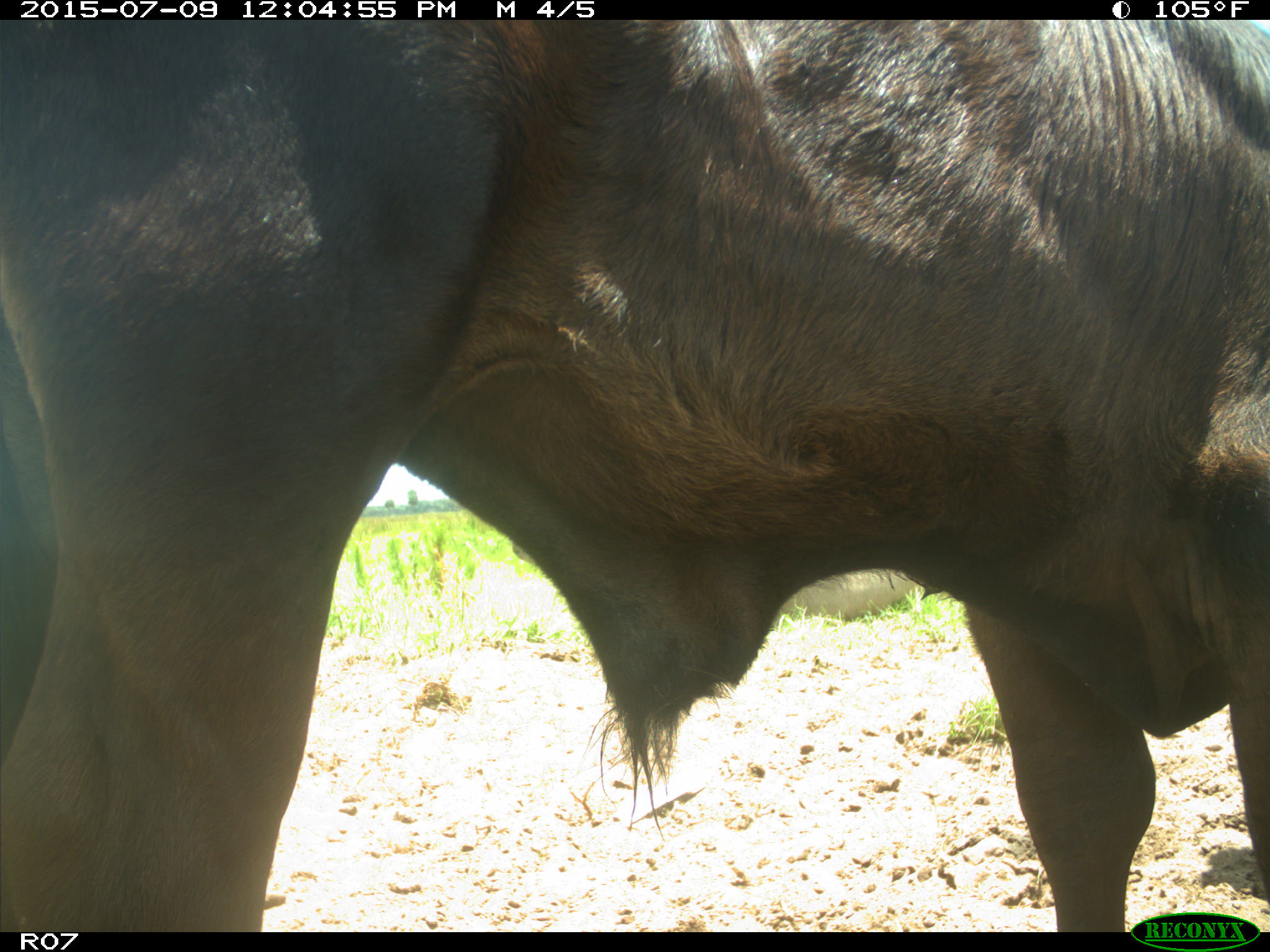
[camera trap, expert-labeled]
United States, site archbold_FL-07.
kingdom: Animalia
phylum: Chordata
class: Mammalia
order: Artiodactyla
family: Bovidae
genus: Bos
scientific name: Bos taurus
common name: domestic cow